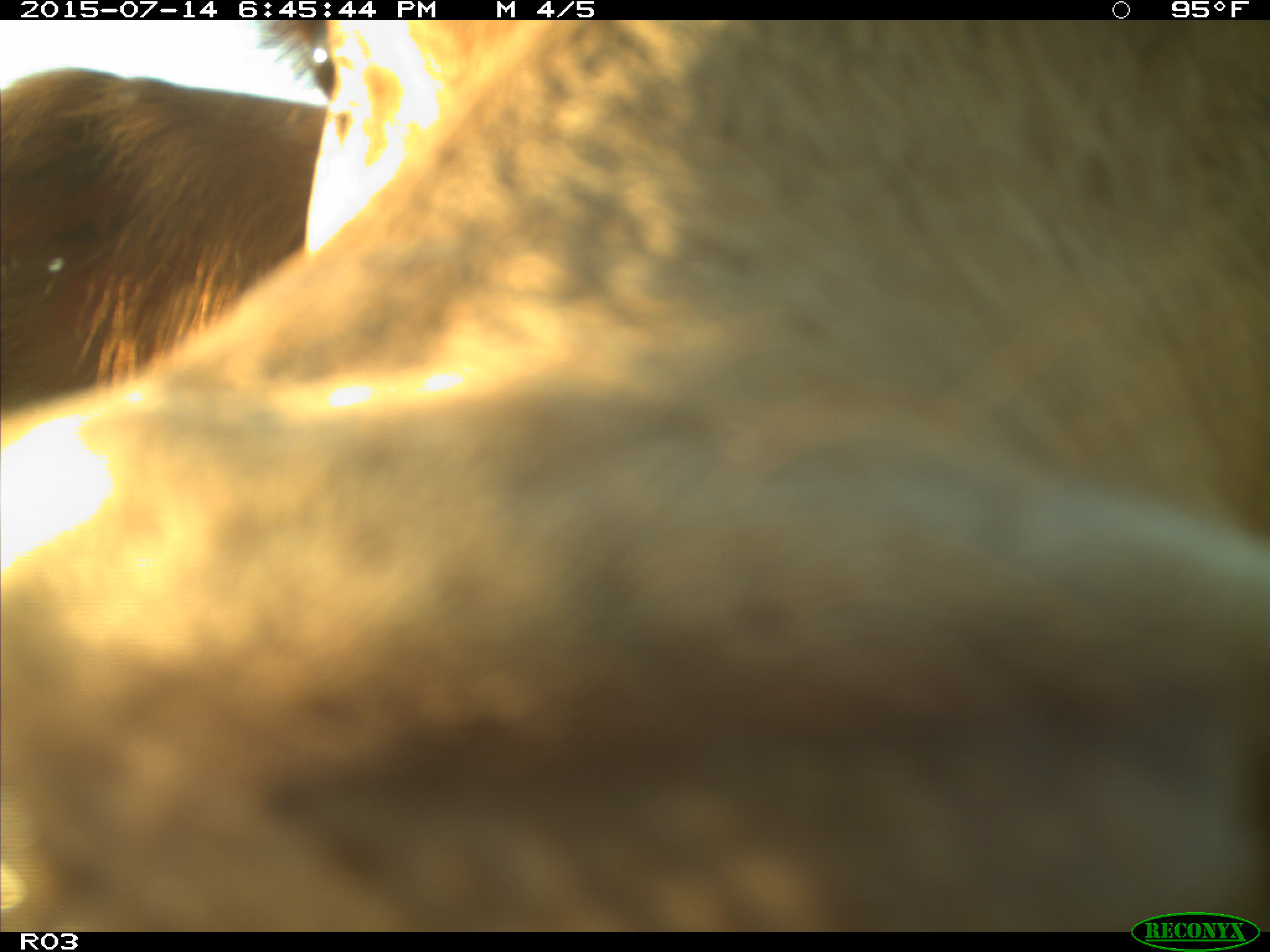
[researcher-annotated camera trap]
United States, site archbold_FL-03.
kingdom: Animalia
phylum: Chordata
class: Mammalia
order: Artiodactyla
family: Bovidae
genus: Bos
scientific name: Bos taurus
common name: domestic cow